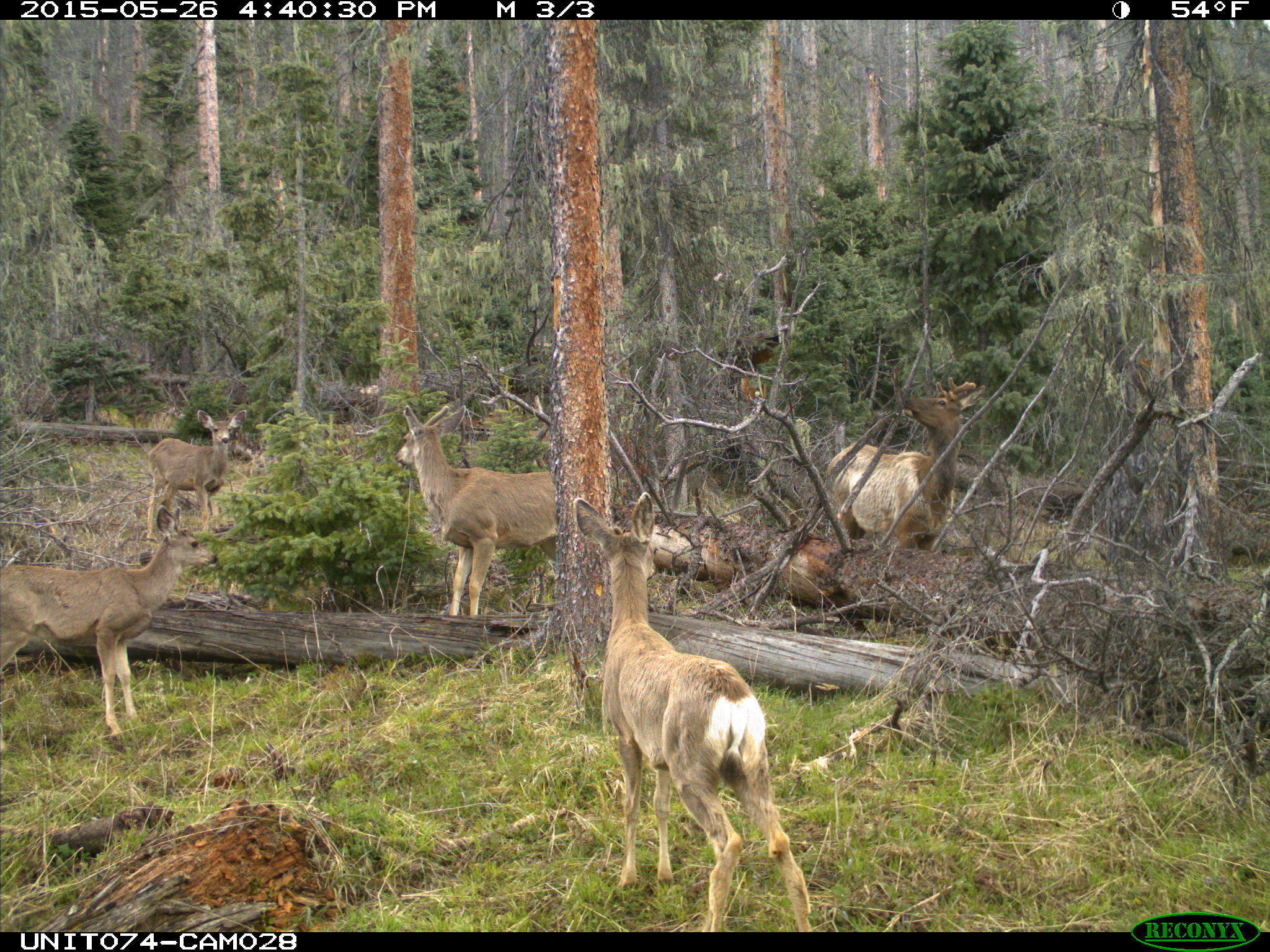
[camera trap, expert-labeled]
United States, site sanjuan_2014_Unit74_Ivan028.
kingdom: Animalia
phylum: Chordata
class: Mammalia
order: Artiodactyla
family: Cervidae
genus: Cervus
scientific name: Cervus elaphus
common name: red deer